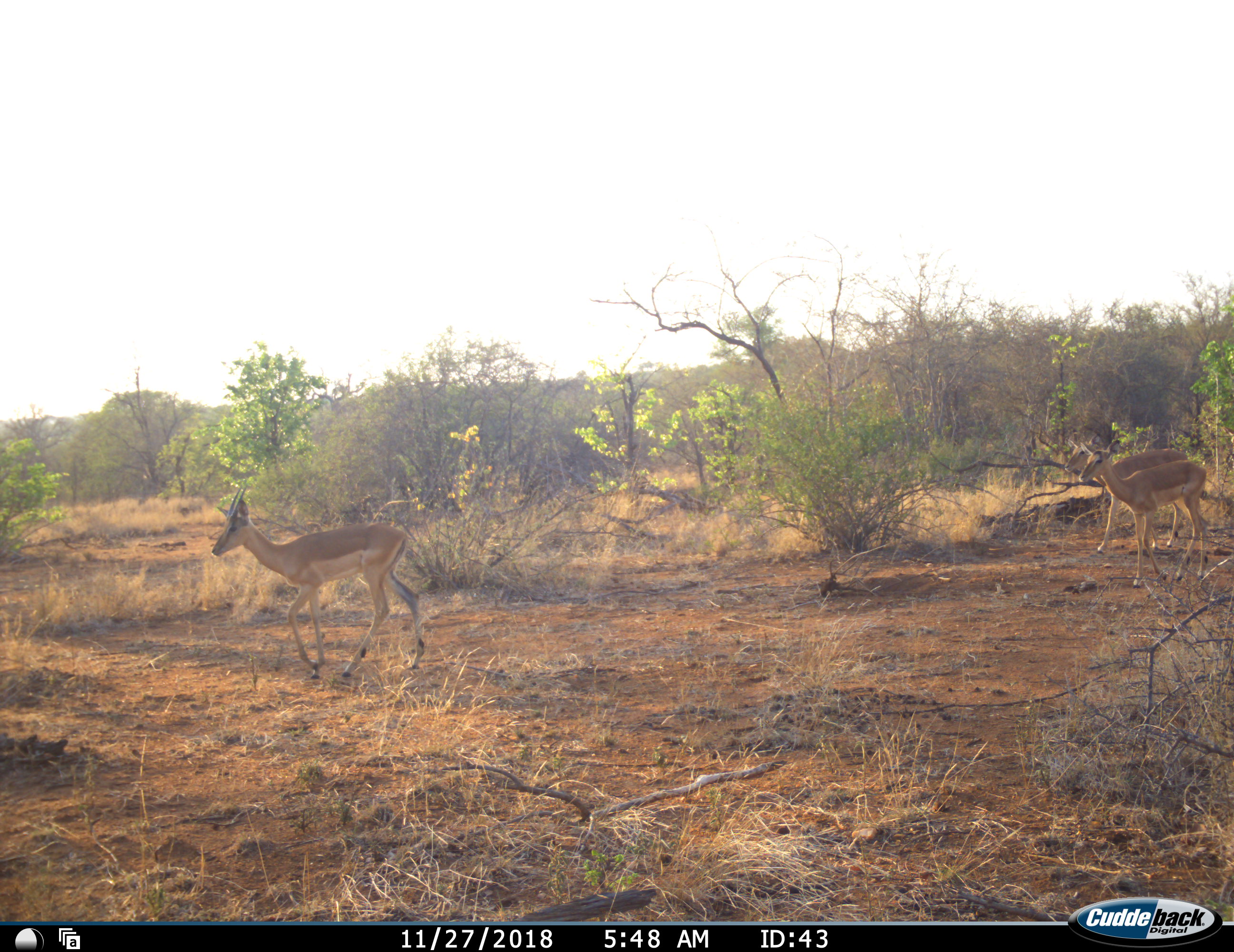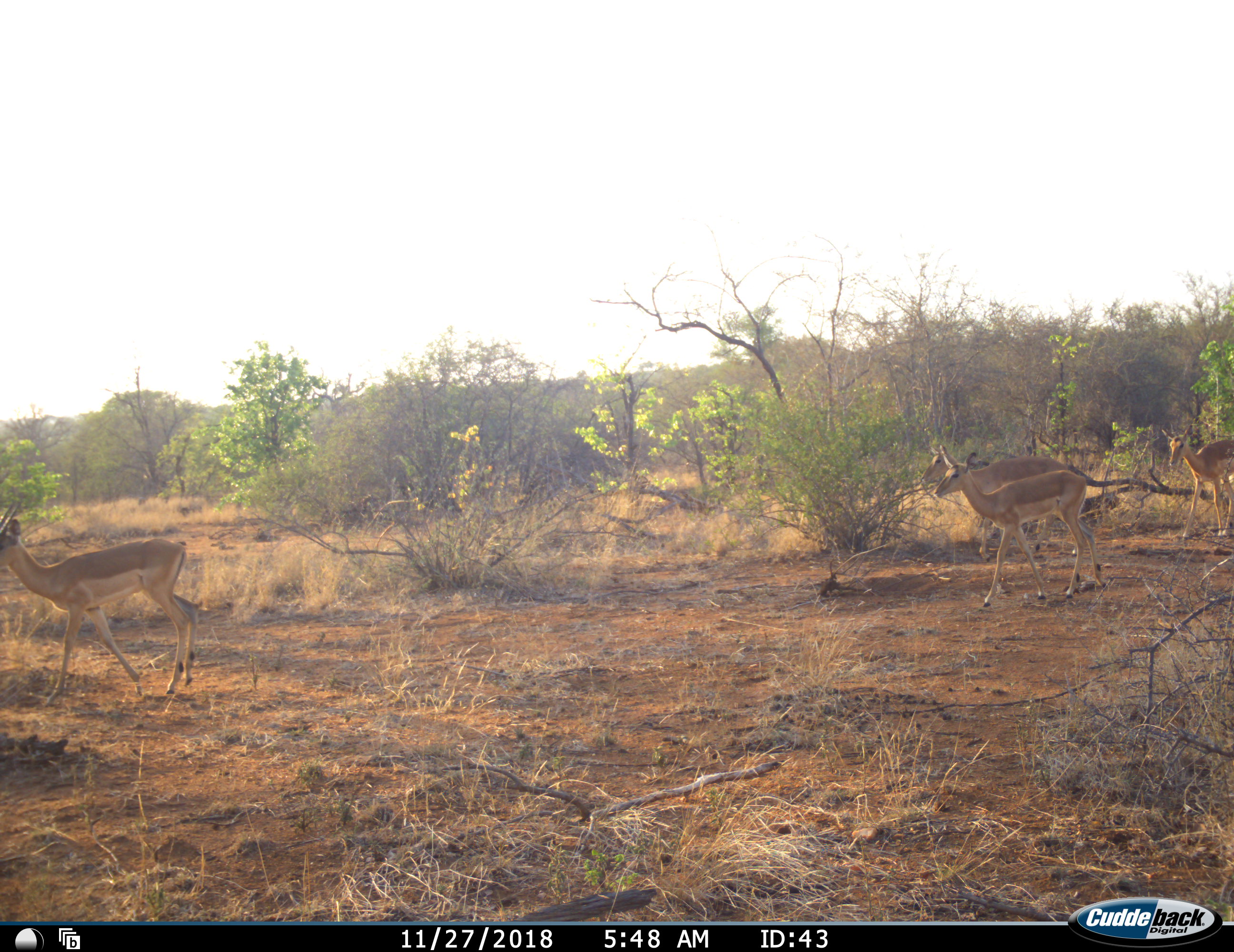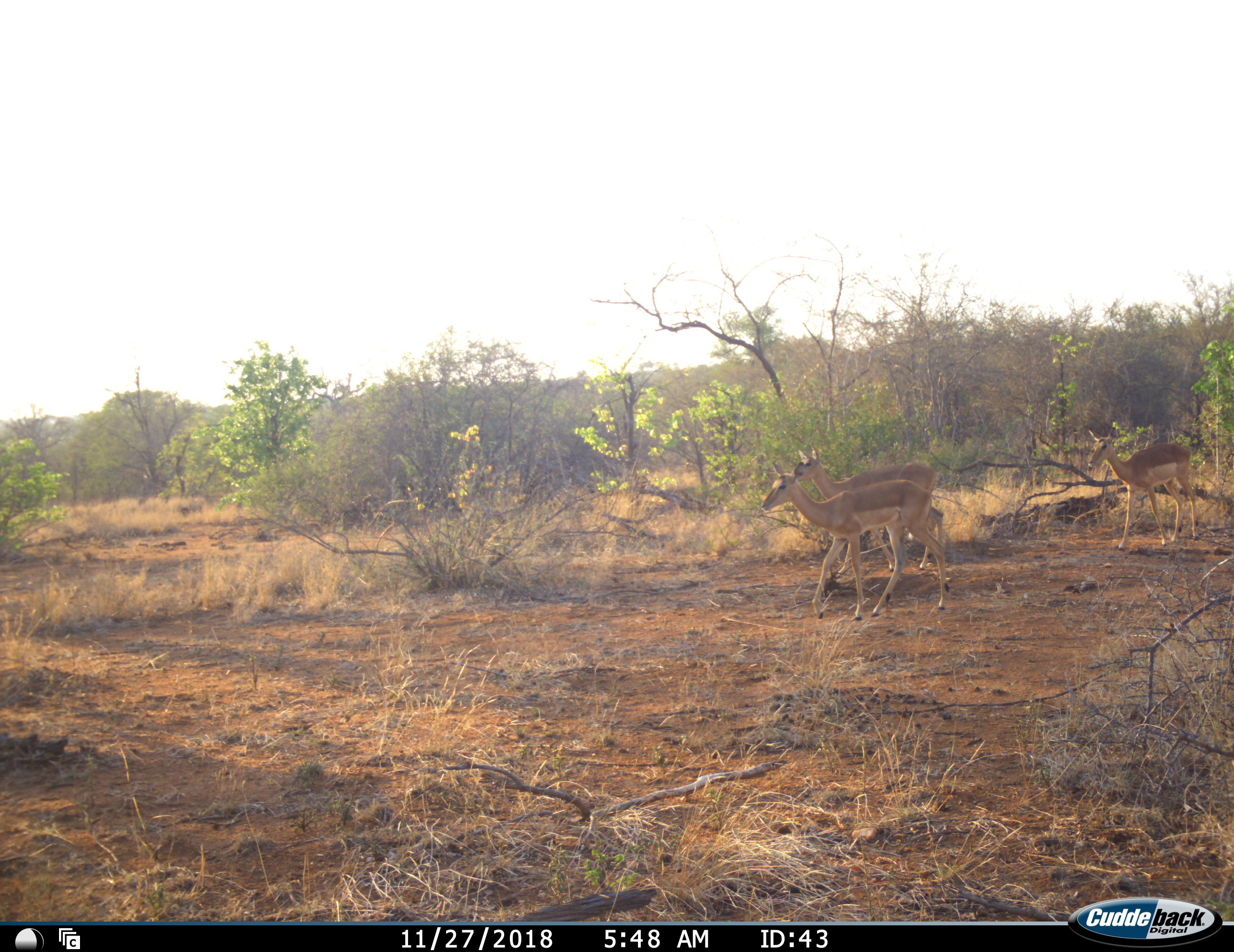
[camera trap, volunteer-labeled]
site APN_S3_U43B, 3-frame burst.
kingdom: Animalia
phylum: Chordata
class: Mammalia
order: Artiodactyla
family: Bovidae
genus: Aepyceros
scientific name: Aepyceros melampus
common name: impala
Impala (Aepyceros melampus), count 4. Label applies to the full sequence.